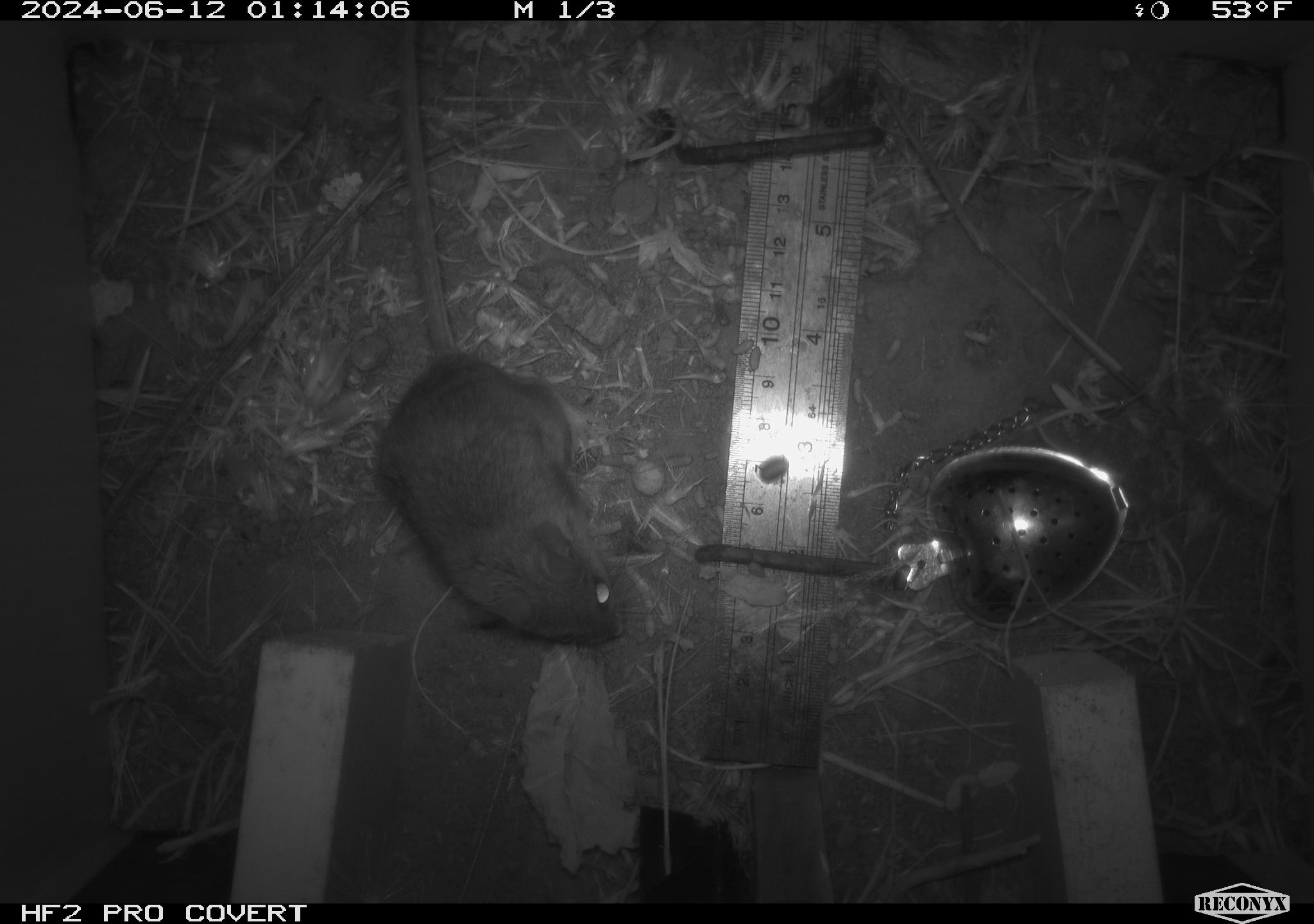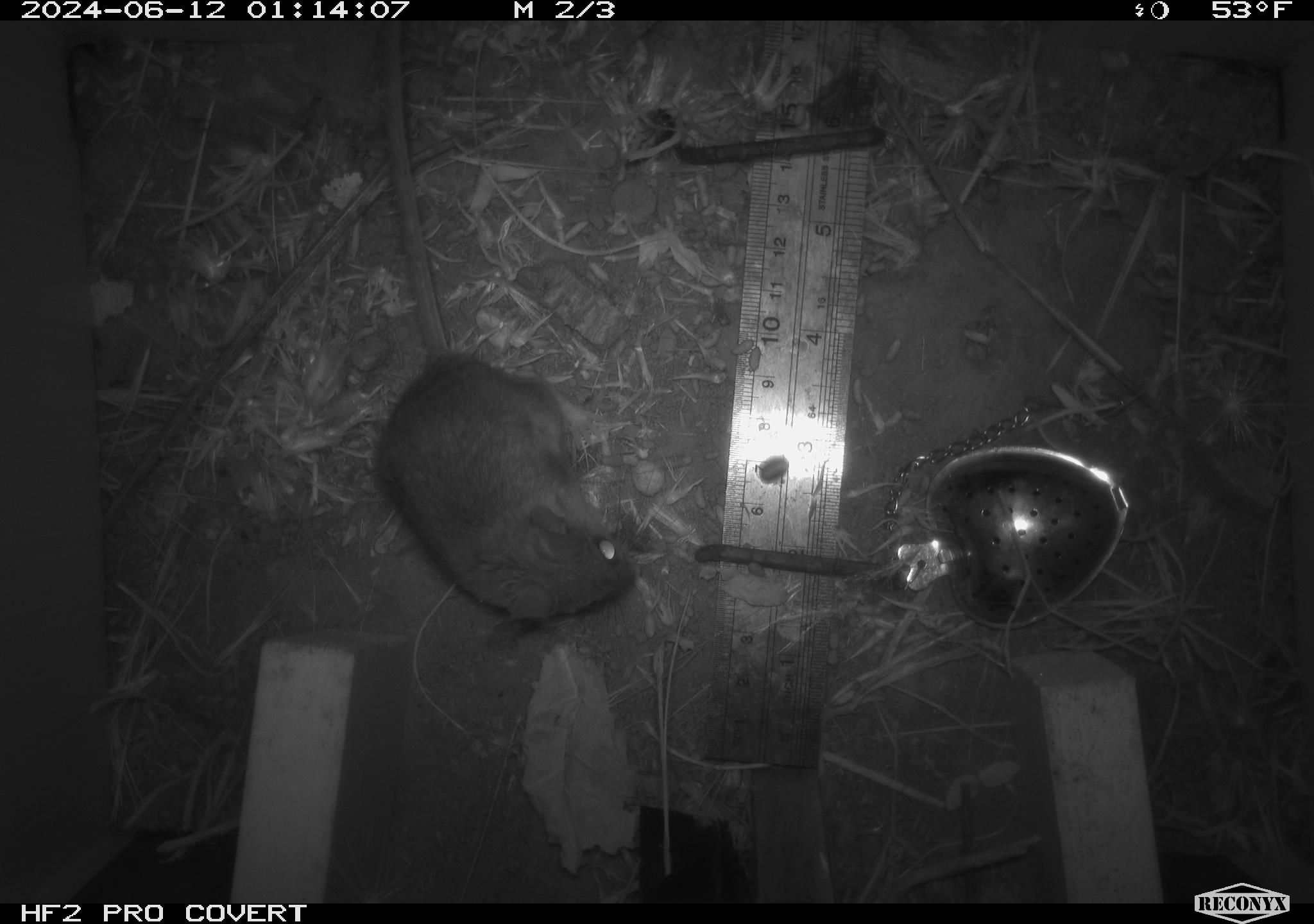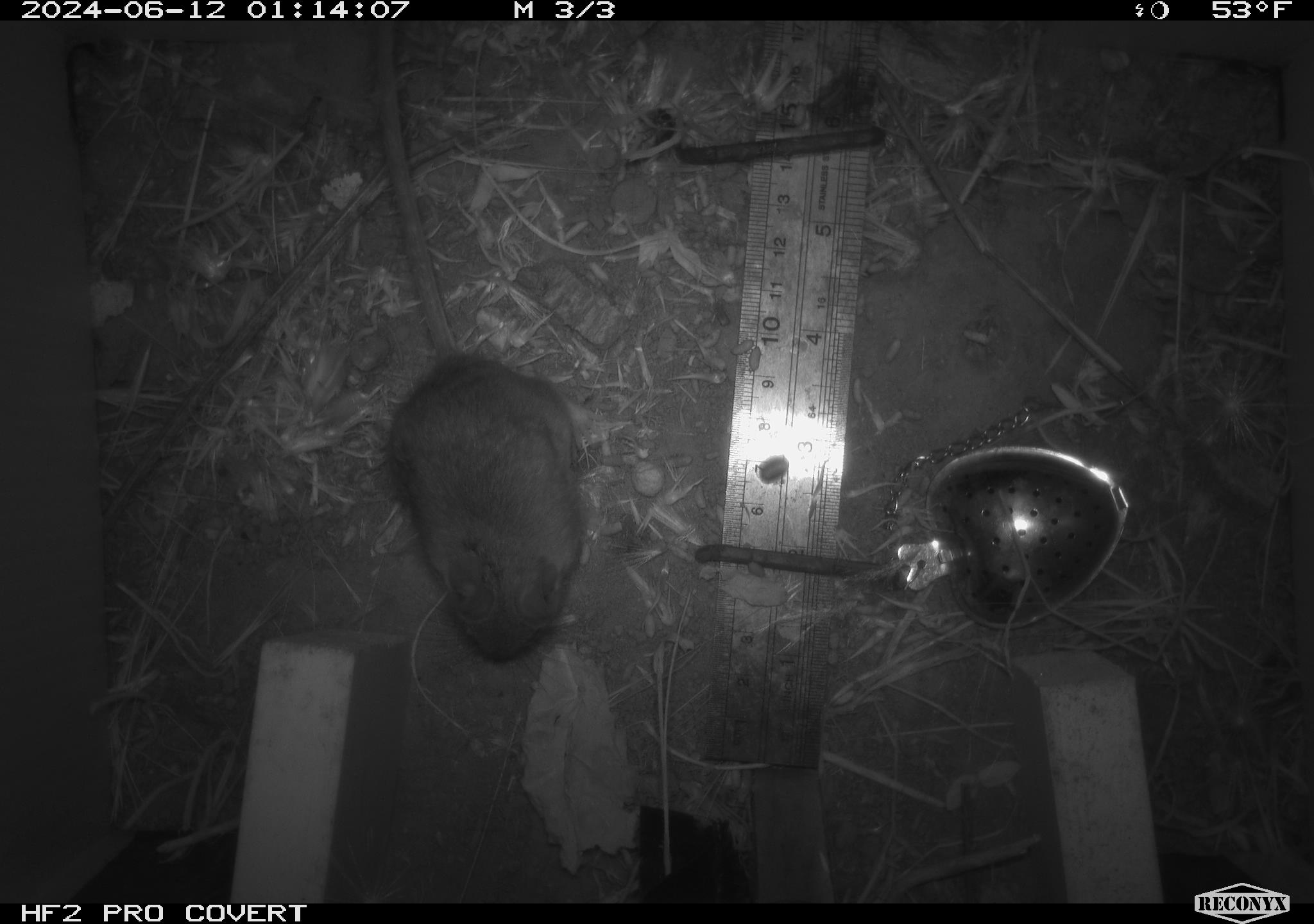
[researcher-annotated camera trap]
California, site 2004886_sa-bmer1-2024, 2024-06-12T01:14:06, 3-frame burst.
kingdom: Animalia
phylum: Chordata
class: Mammalia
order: Rodentia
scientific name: Rodentia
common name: mouse species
Mouse species (Rodentia).